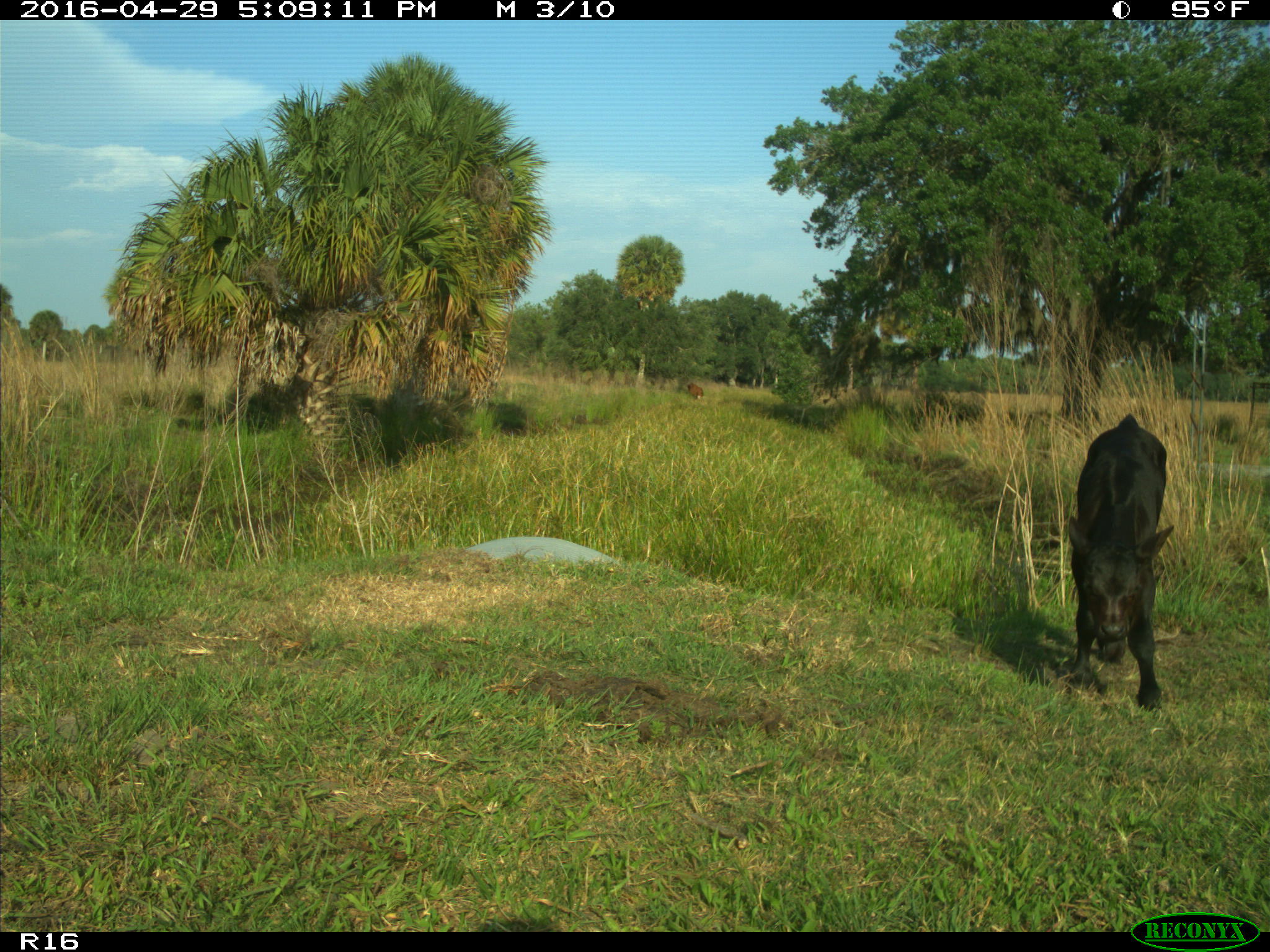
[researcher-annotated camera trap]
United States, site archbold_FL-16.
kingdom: Animalia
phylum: Chordata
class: Mammalia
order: Artiodactyla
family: Bovidae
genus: Bos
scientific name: Bos taurus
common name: domestic cow